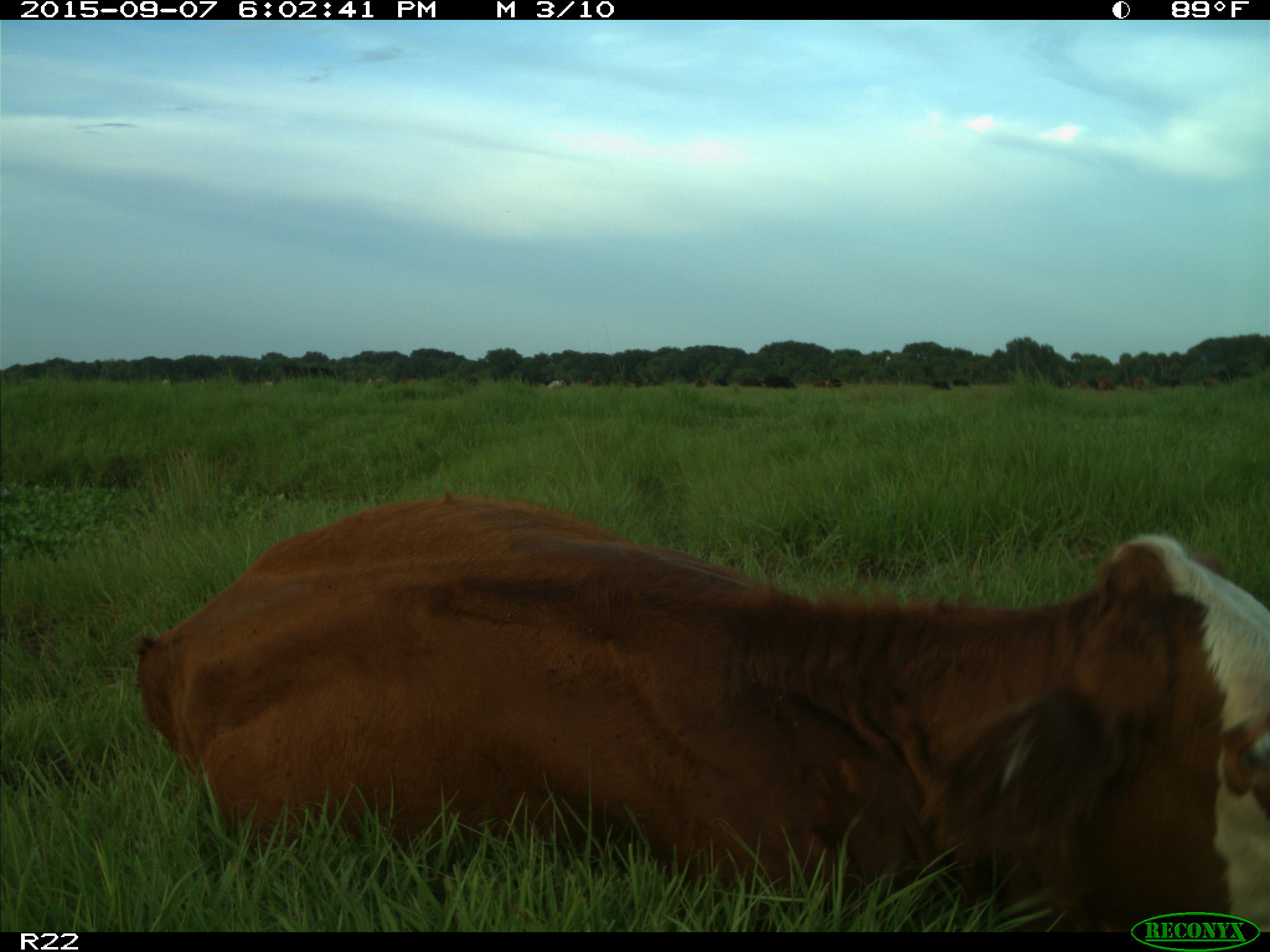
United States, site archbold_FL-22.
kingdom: Animalia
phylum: Chordata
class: Mammalia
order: Artiodactyla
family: Bovidae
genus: Bos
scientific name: Bos taurus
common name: domestic cow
Bos taurus (domestic cow).